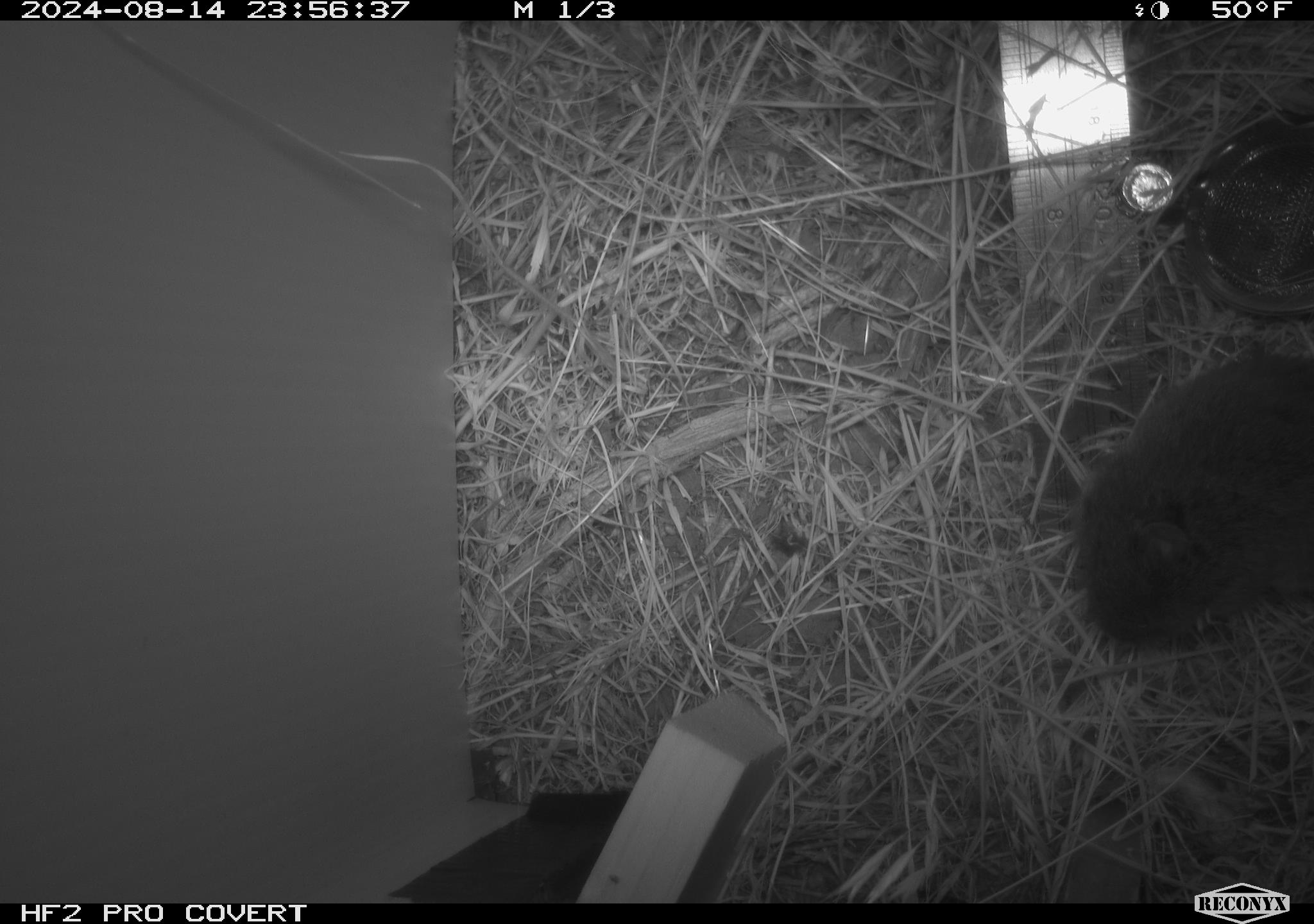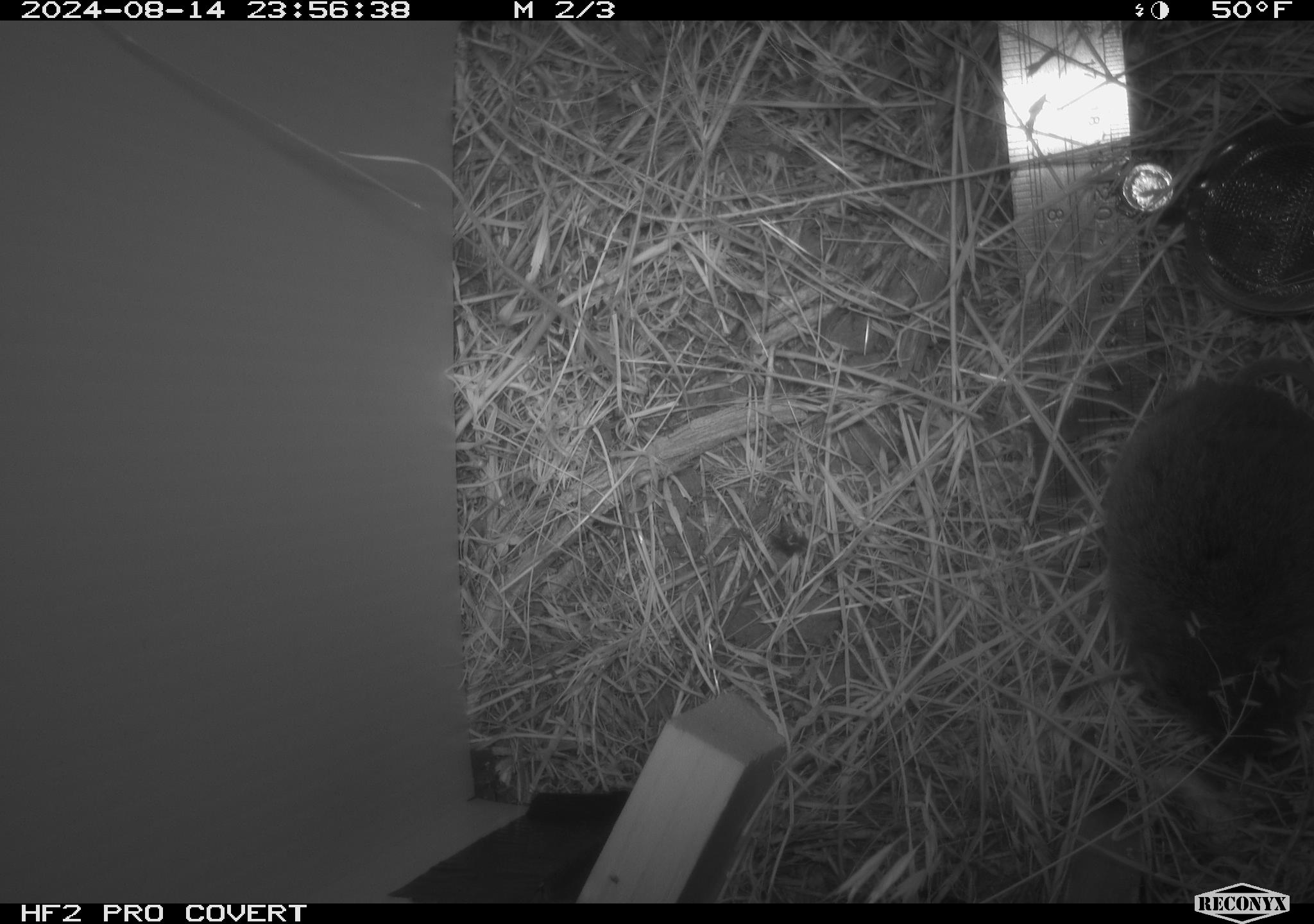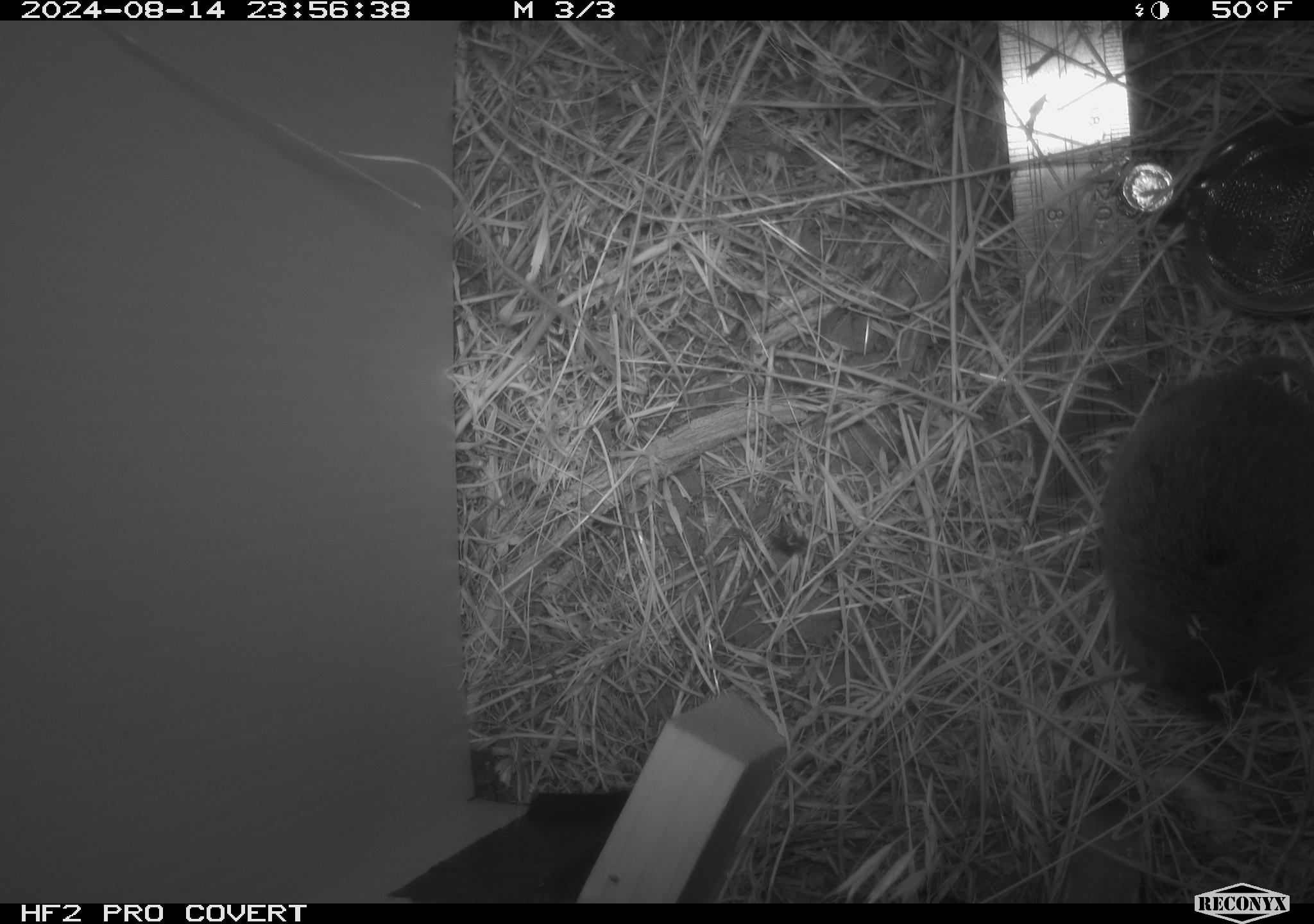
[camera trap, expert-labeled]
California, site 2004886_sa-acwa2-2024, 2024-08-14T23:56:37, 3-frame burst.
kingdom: Animalia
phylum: Chordata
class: Mammalia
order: Rodentia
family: Cricetidae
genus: Microtus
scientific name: Microtus californicus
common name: california vole